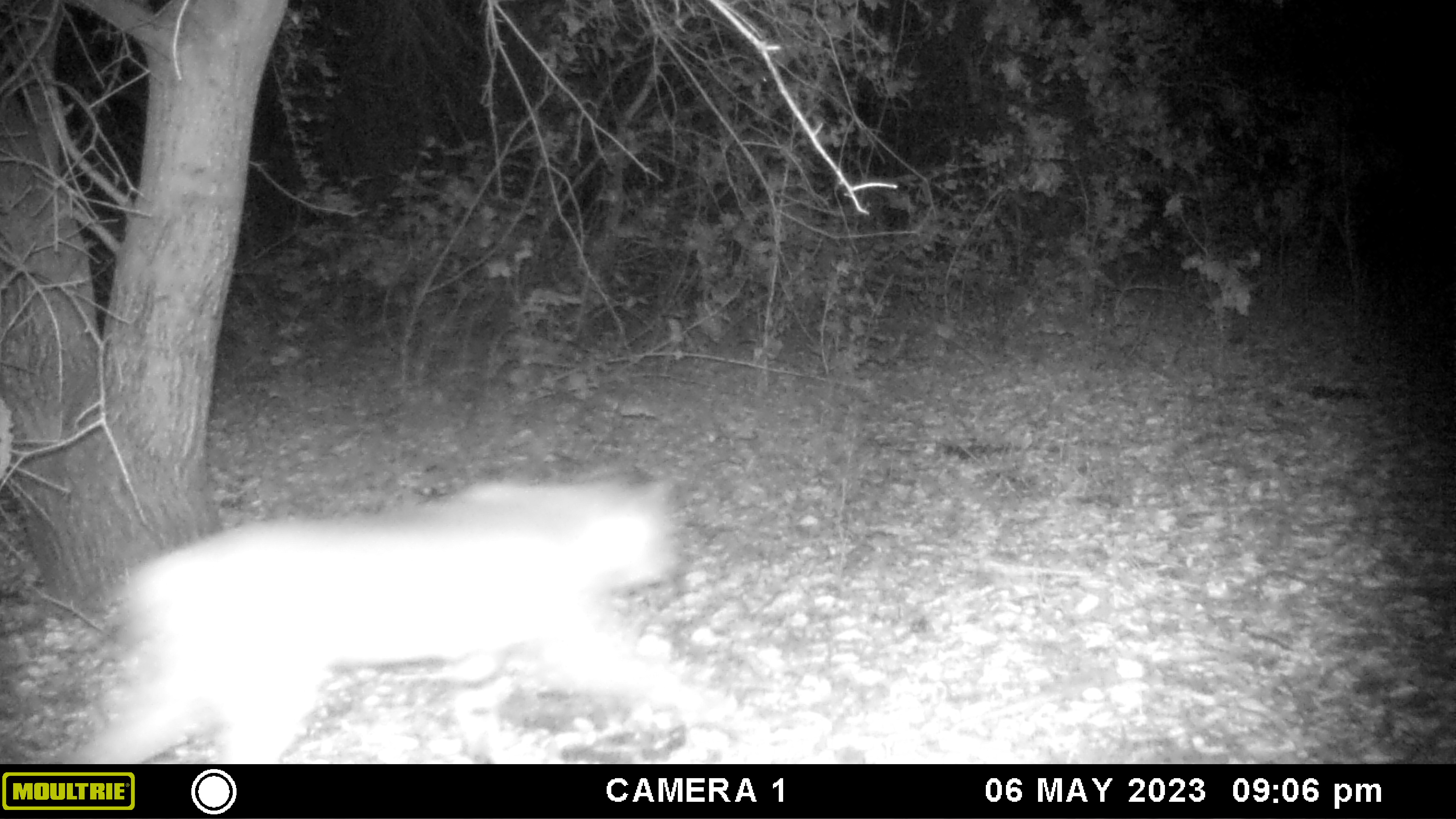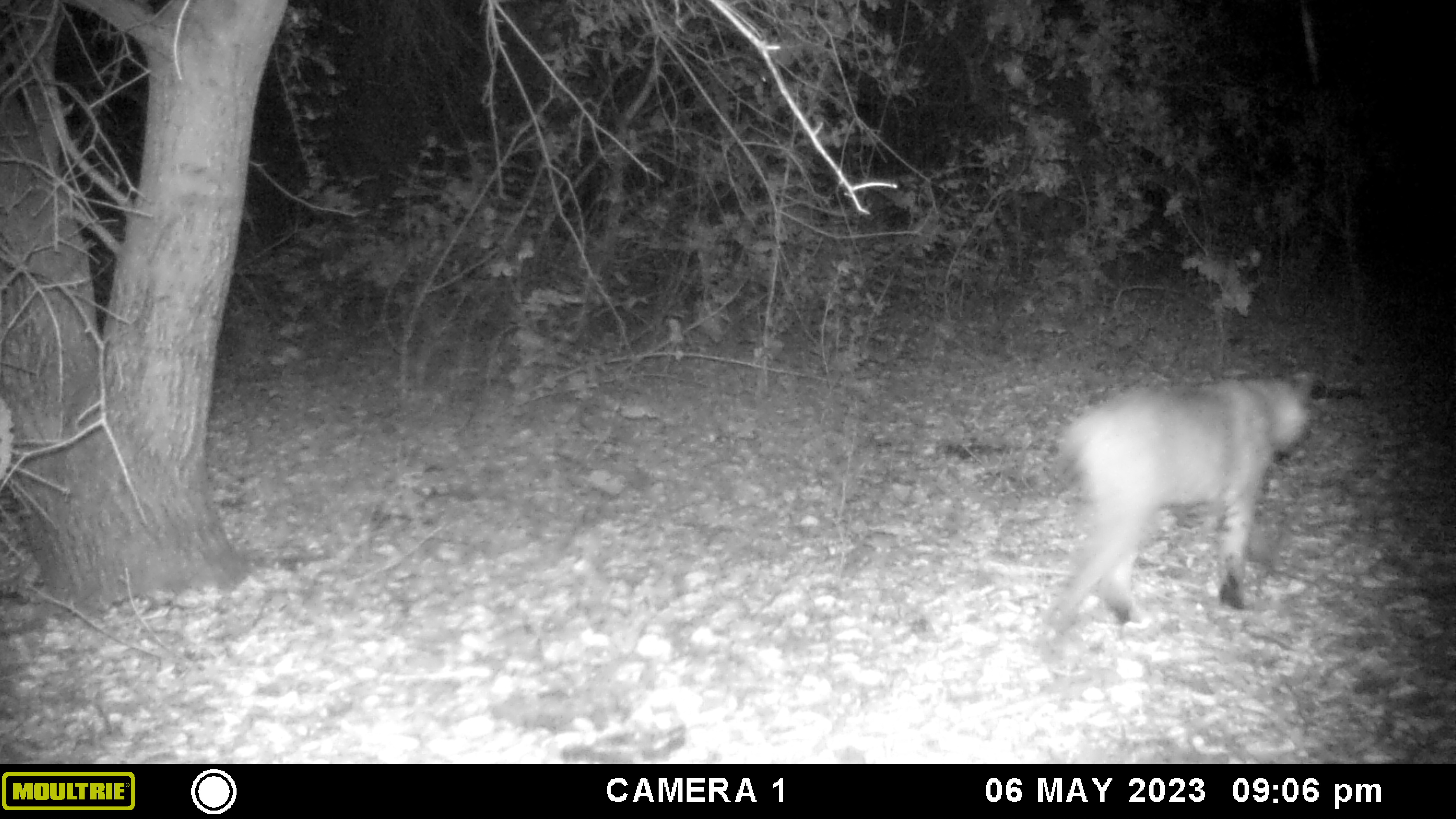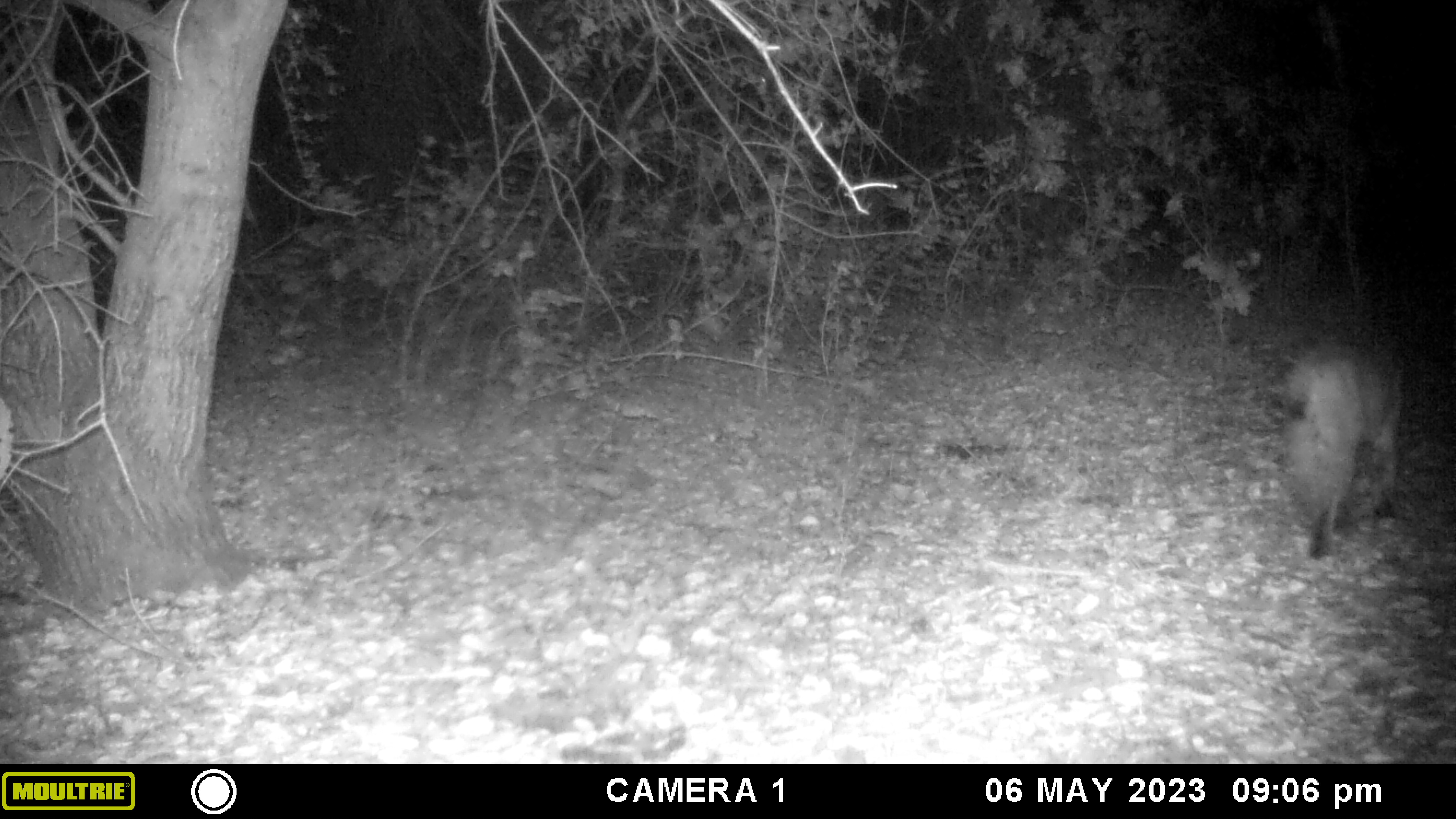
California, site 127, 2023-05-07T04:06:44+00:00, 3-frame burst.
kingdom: Animalia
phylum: Chordata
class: Mammalia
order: Carnivora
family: Felidae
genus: Lynx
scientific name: Lynx rufus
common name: bobcat